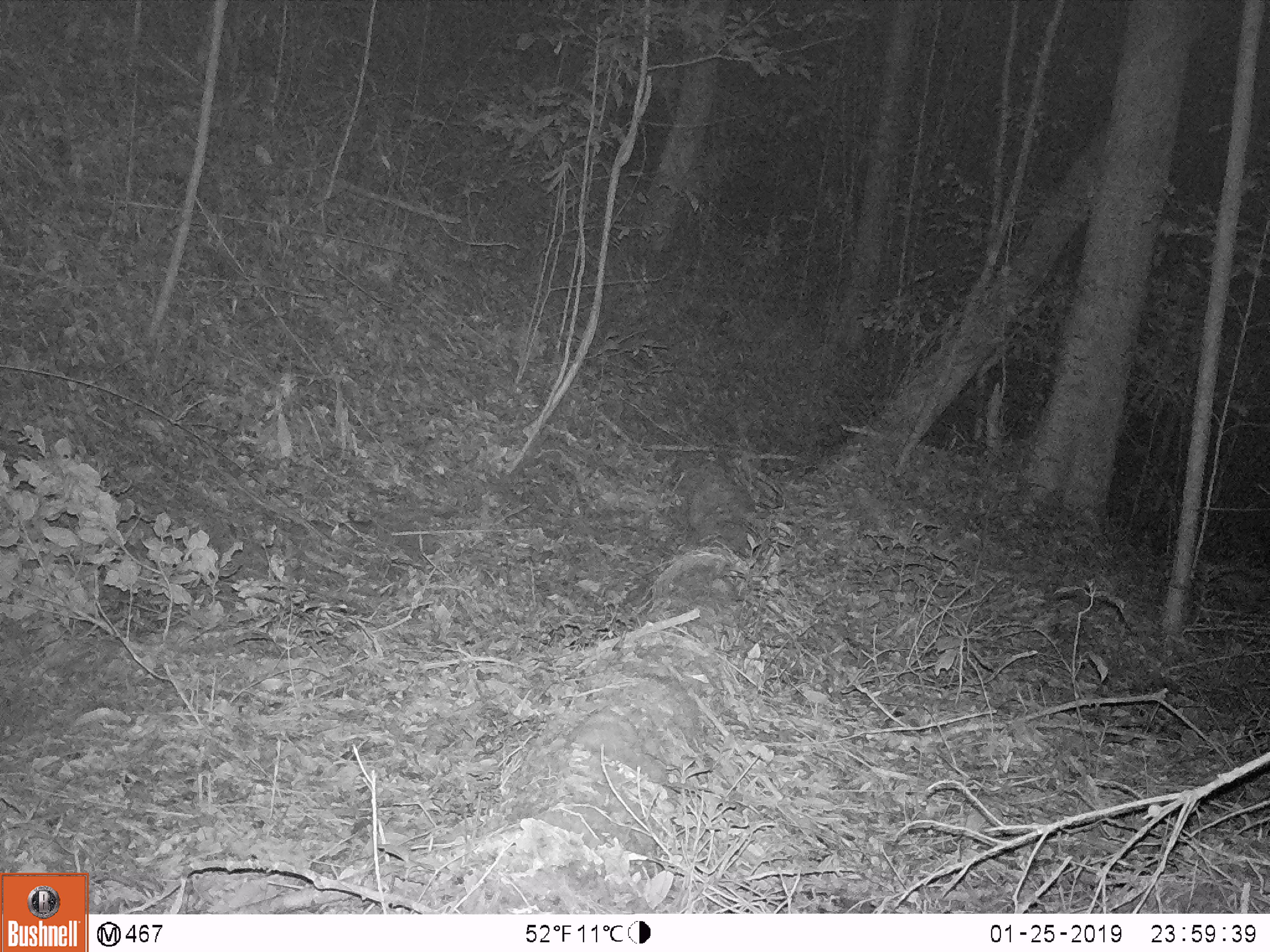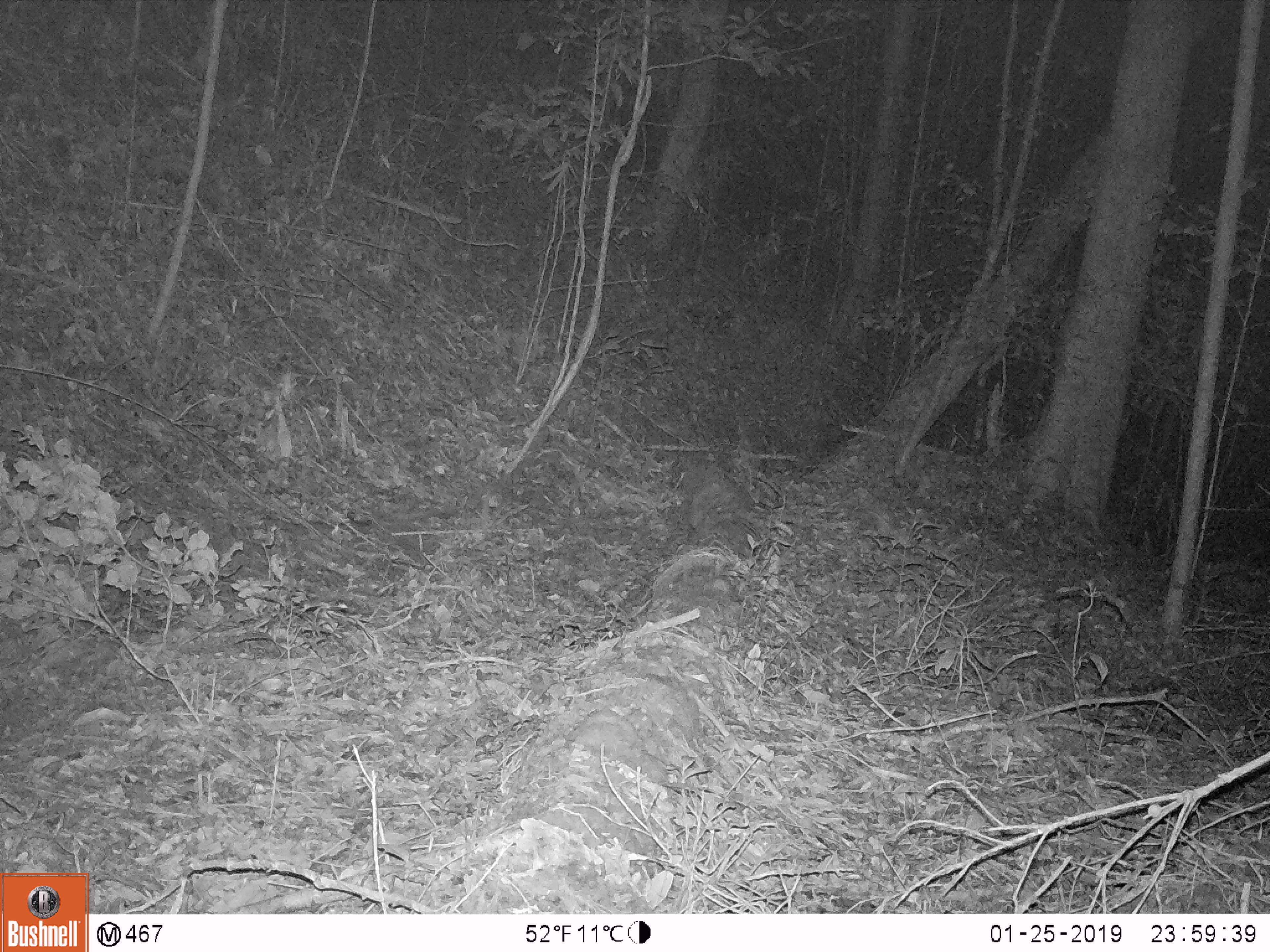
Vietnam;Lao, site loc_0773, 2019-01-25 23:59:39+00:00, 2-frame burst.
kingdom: Animalia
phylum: Chordata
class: Mammalia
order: Carnivora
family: Mustelidae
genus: Martes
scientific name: Martes flavigula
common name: yellow-throated marten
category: yellow throated marten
Yellow throated marten (yellow-throated marten) (Martes flavigula). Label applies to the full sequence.